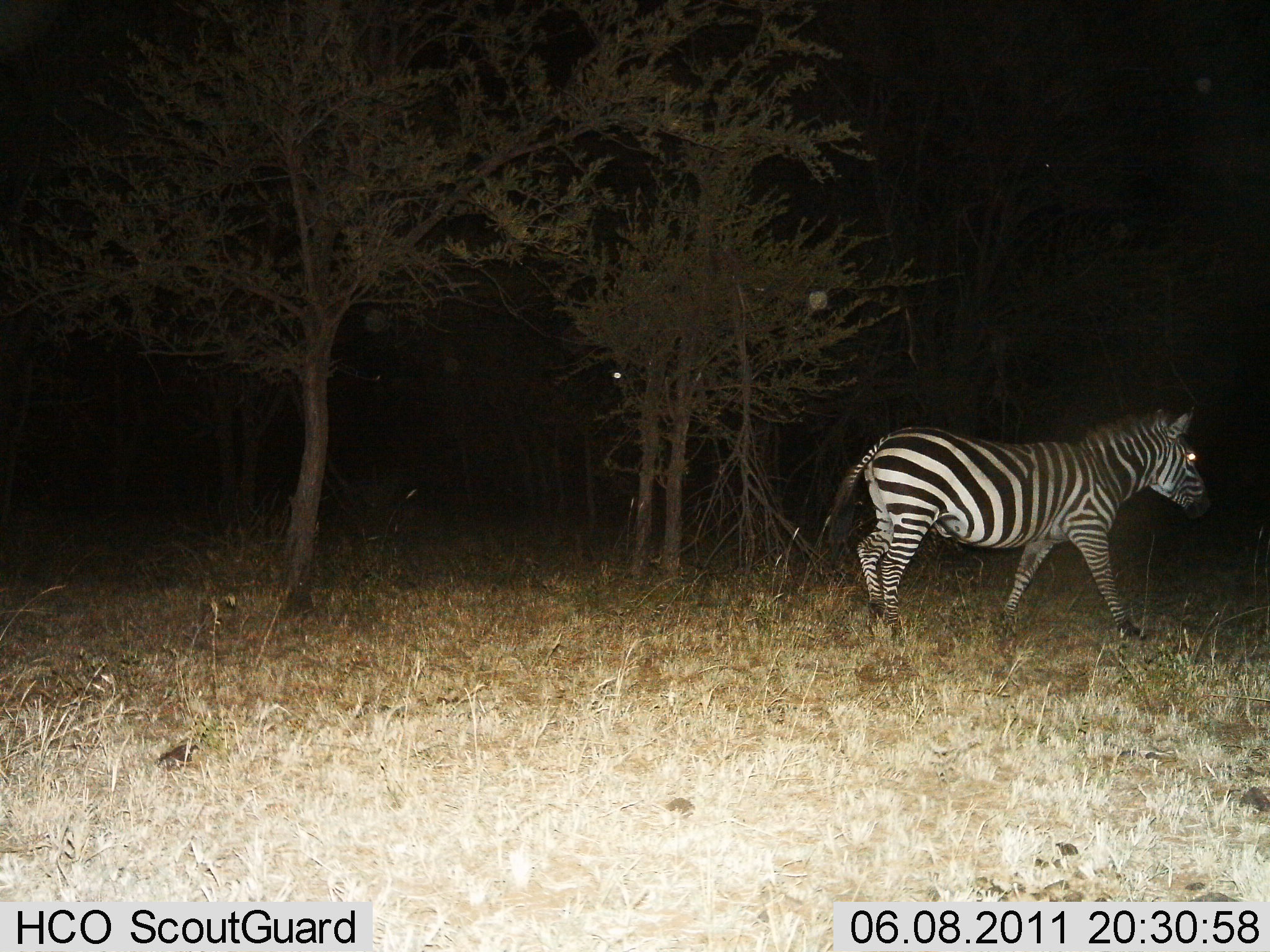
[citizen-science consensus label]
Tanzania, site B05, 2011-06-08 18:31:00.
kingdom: Animalia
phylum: Chordata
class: Mammalia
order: Perissodactyla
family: Equidae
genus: Equus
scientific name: Equus quagga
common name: plains zebra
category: zebra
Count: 1.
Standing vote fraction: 17%.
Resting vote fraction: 0%.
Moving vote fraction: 83%.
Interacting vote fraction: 0%.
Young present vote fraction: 0%.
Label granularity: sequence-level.